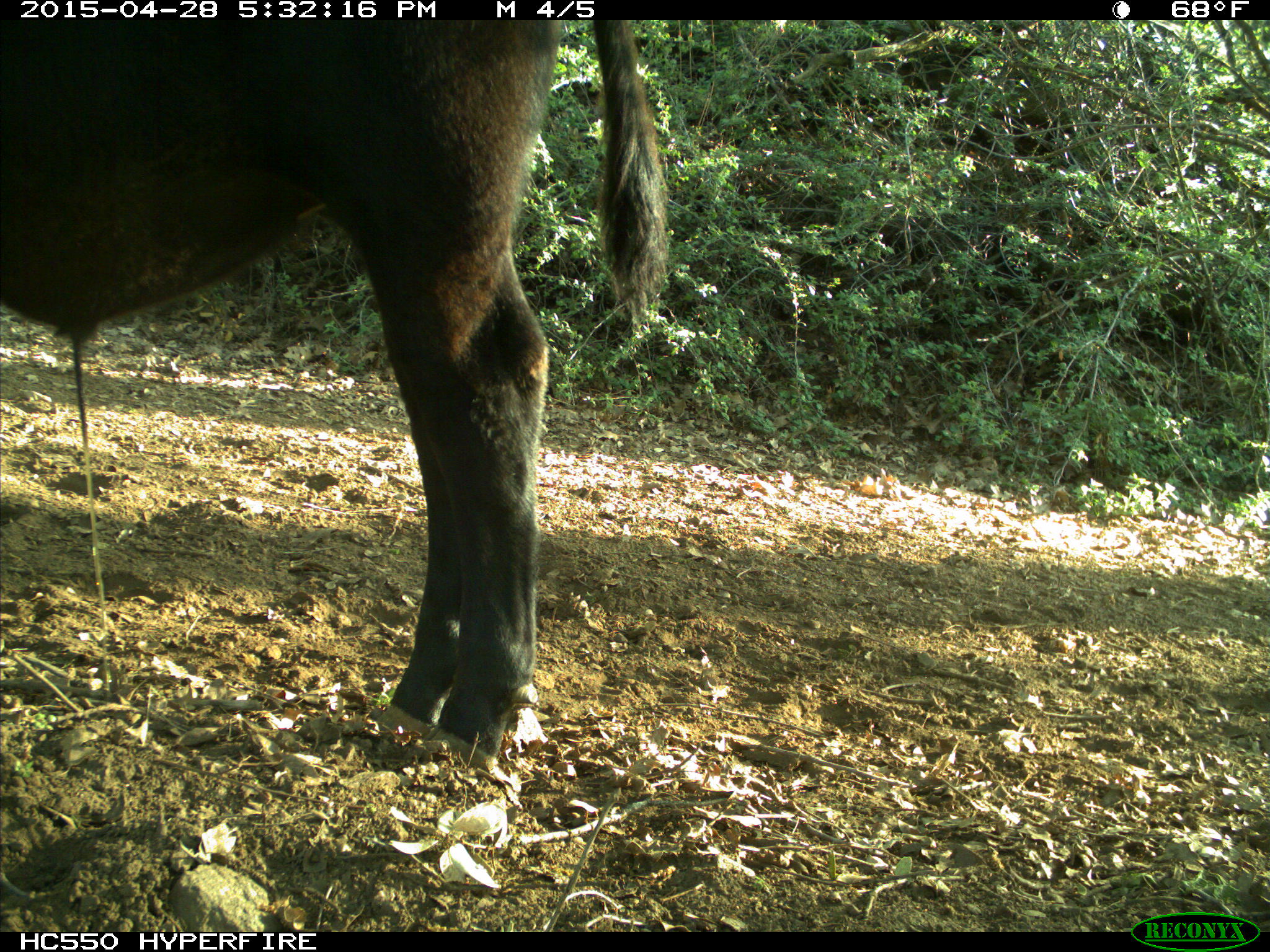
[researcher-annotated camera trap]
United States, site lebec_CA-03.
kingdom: Animalia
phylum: Chordata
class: Mammalia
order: Artiodactyla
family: Bovidae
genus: Bos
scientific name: Bos taurus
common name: domestic cow